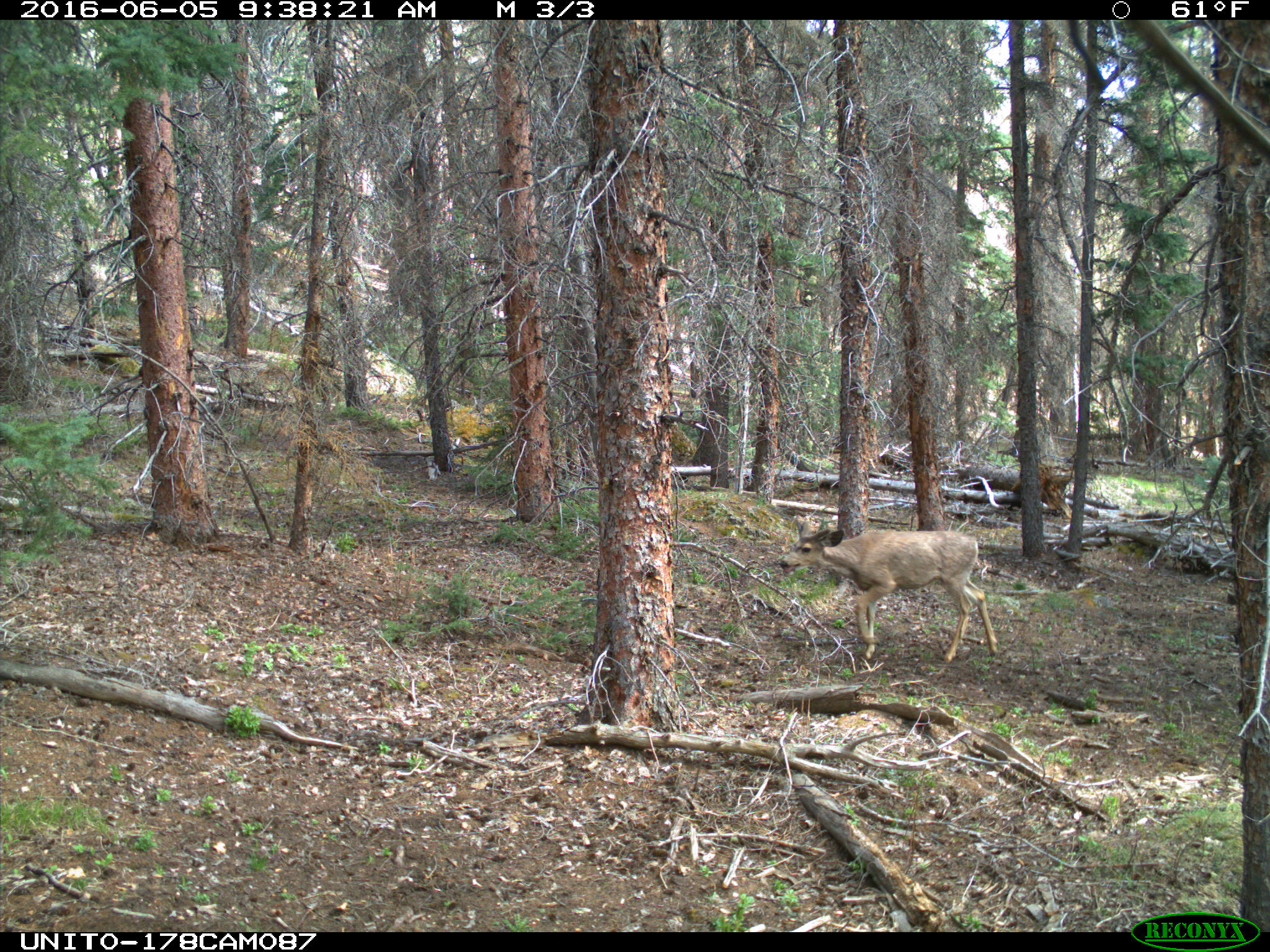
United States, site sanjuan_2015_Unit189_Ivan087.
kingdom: Animalia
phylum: Chordata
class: Mammalia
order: Artiodactyla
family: Cervidae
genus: Odocoileus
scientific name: Odocoileus hemionus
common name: mule deer